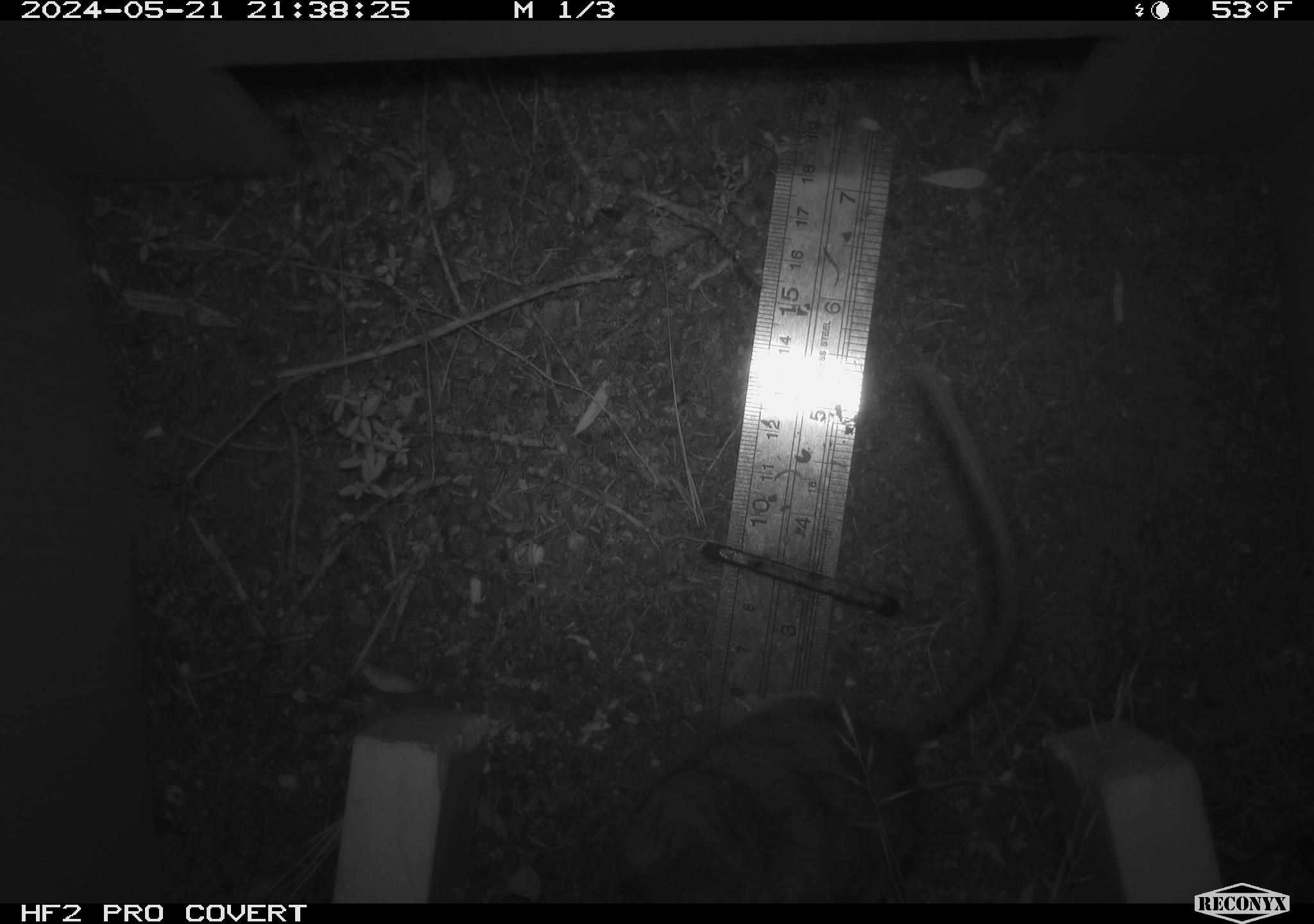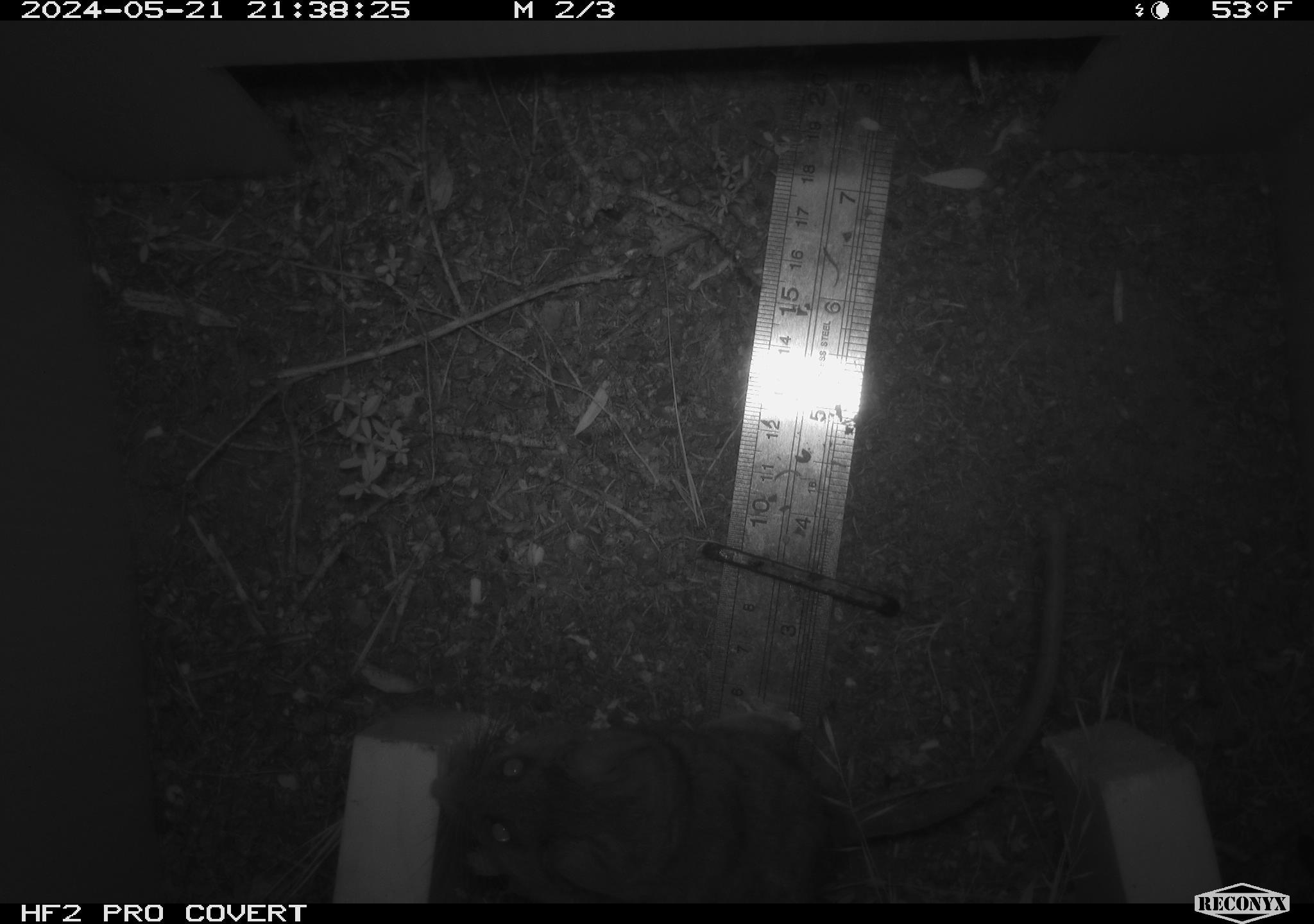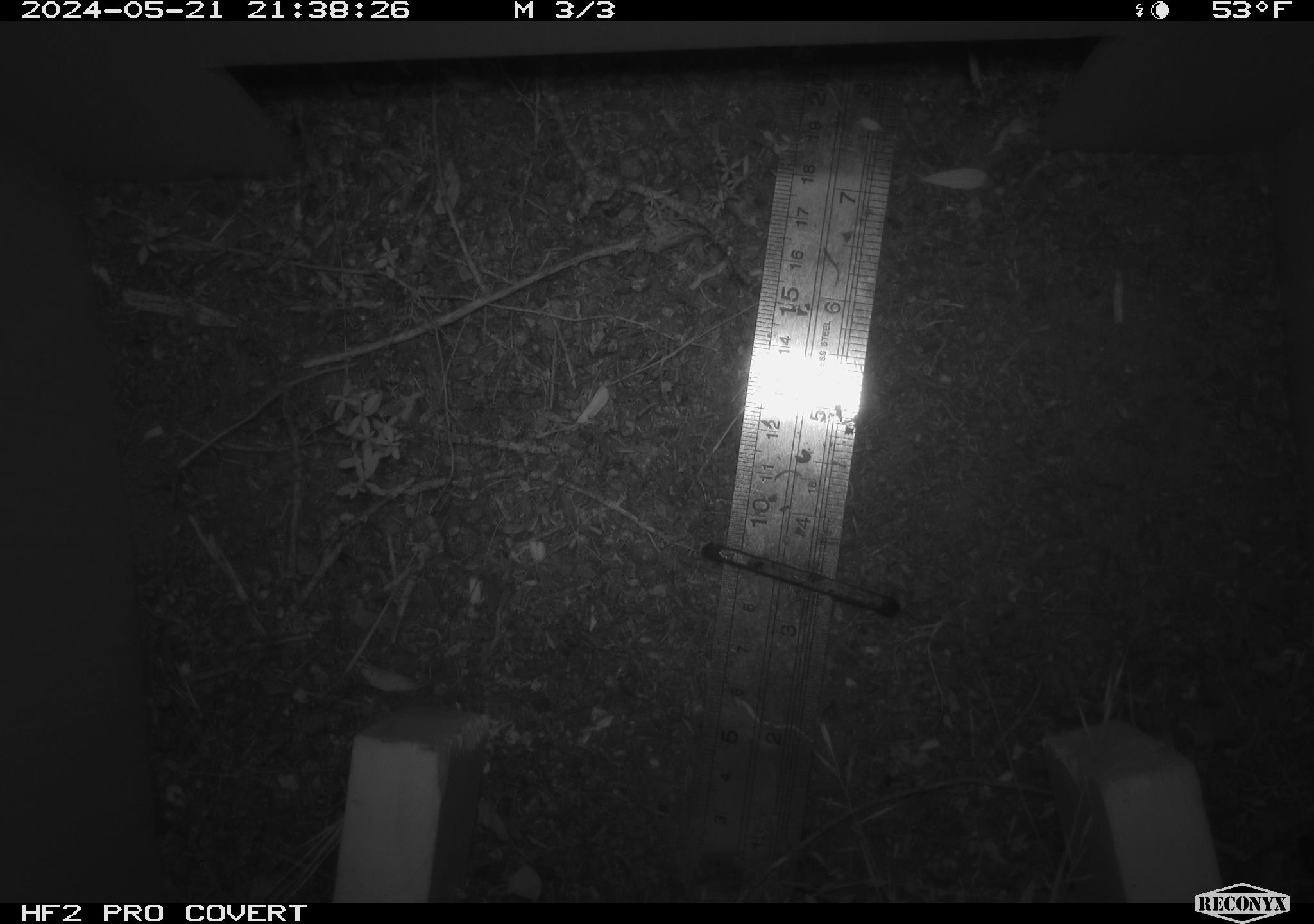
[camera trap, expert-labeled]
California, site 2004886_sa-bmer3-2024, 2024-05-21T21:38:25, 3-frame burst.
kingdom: Animalia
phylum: Chordata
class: Mammalia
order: Rodentia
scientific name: Rodentia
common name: mouse species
Mouse species (Rodentia).